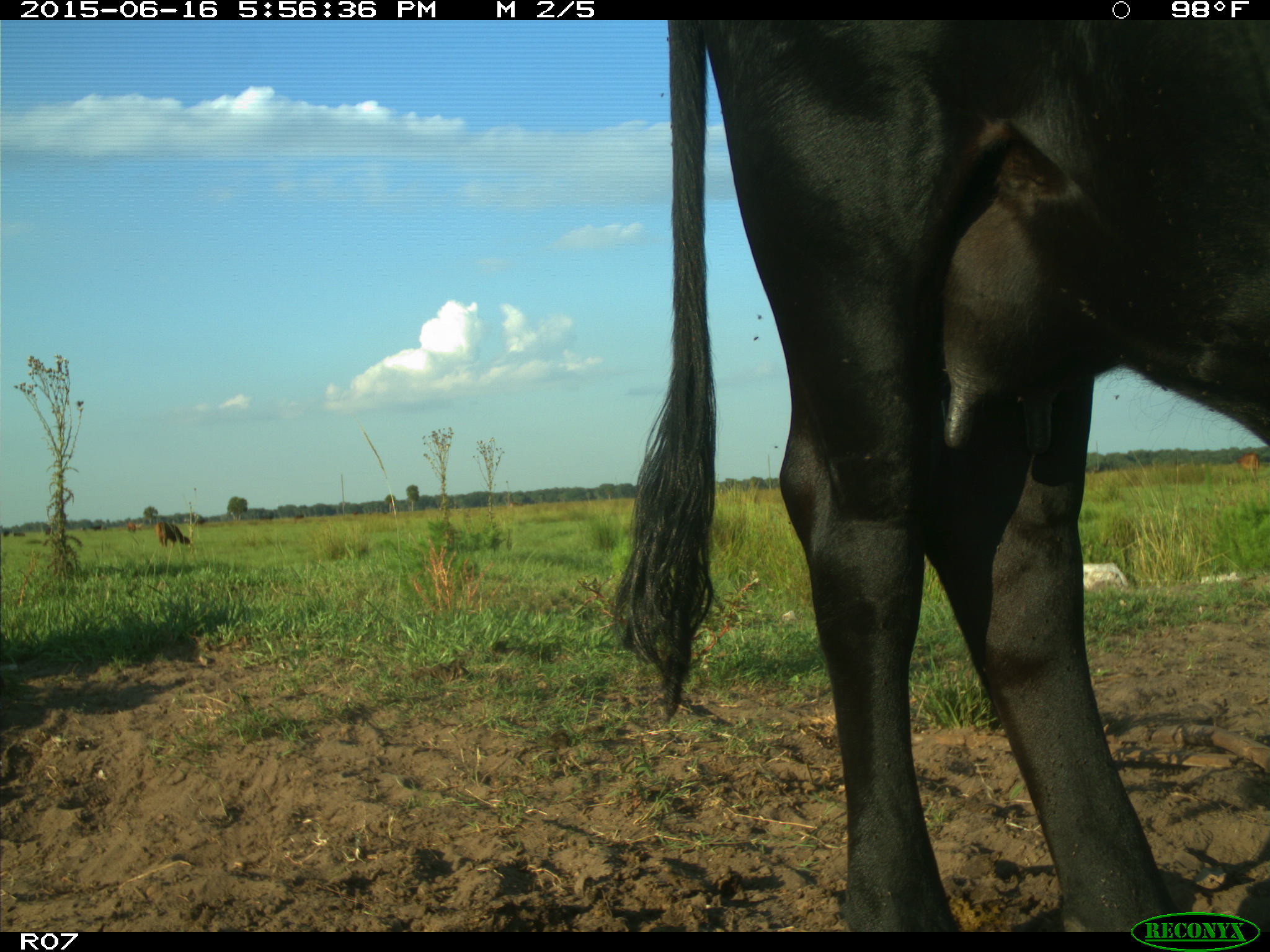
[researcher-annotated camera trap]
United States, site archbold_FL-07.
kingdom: Animalia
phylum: Chordata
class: Mammalia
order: Artiodactyla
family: Bovidae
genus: Bos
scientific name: Bos taurus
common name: domestic cow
Bos taurus (domestic cow).